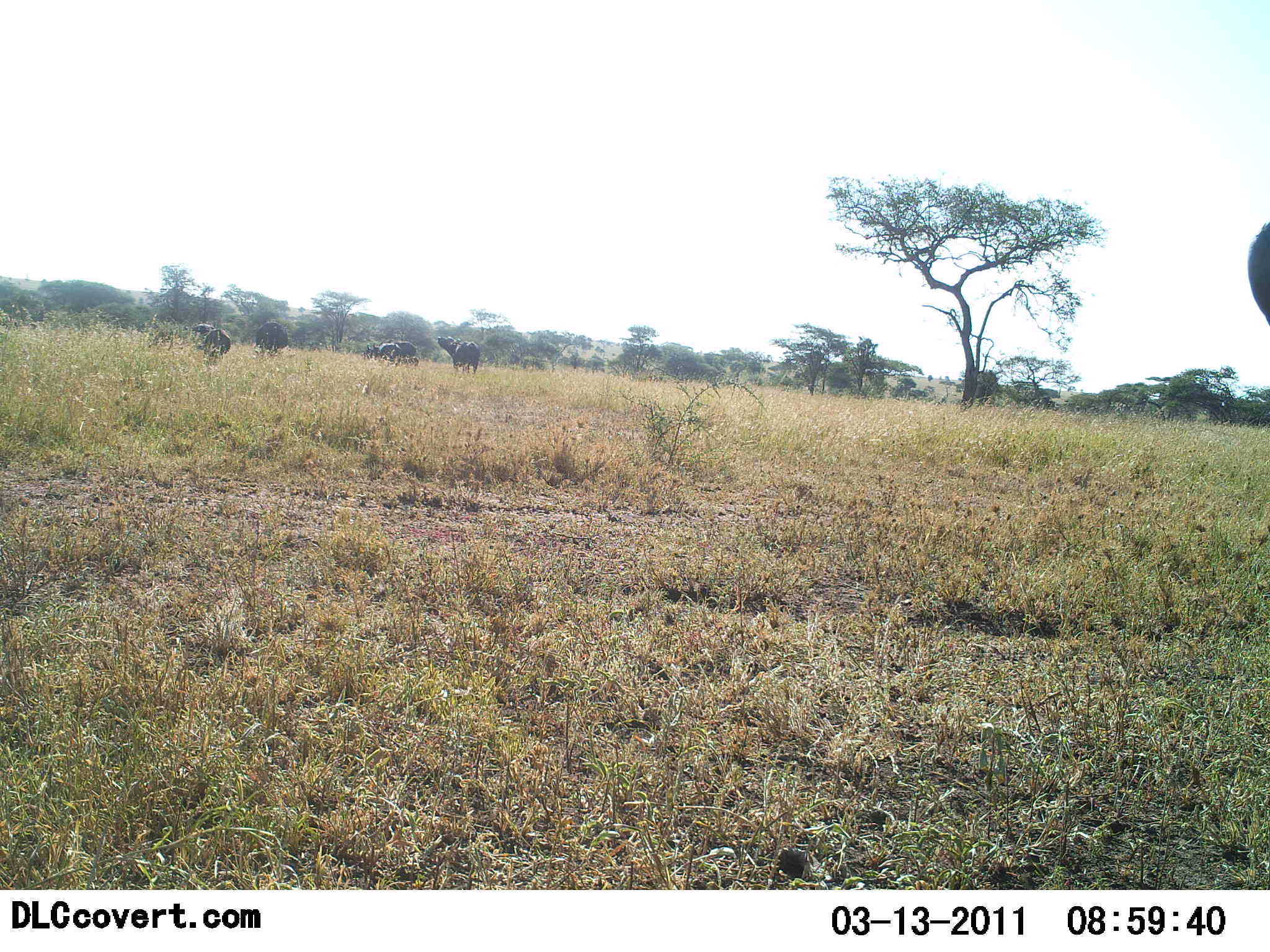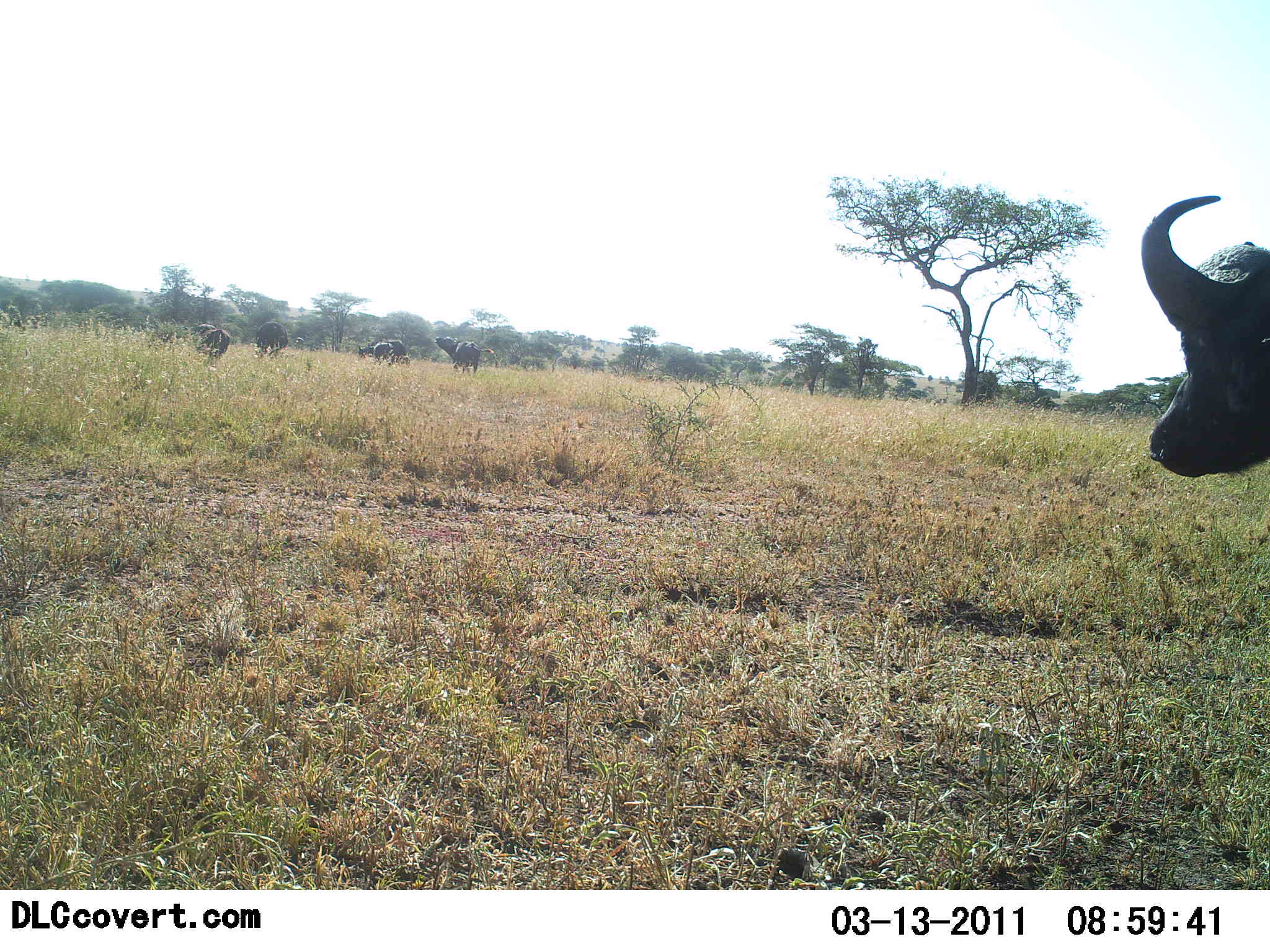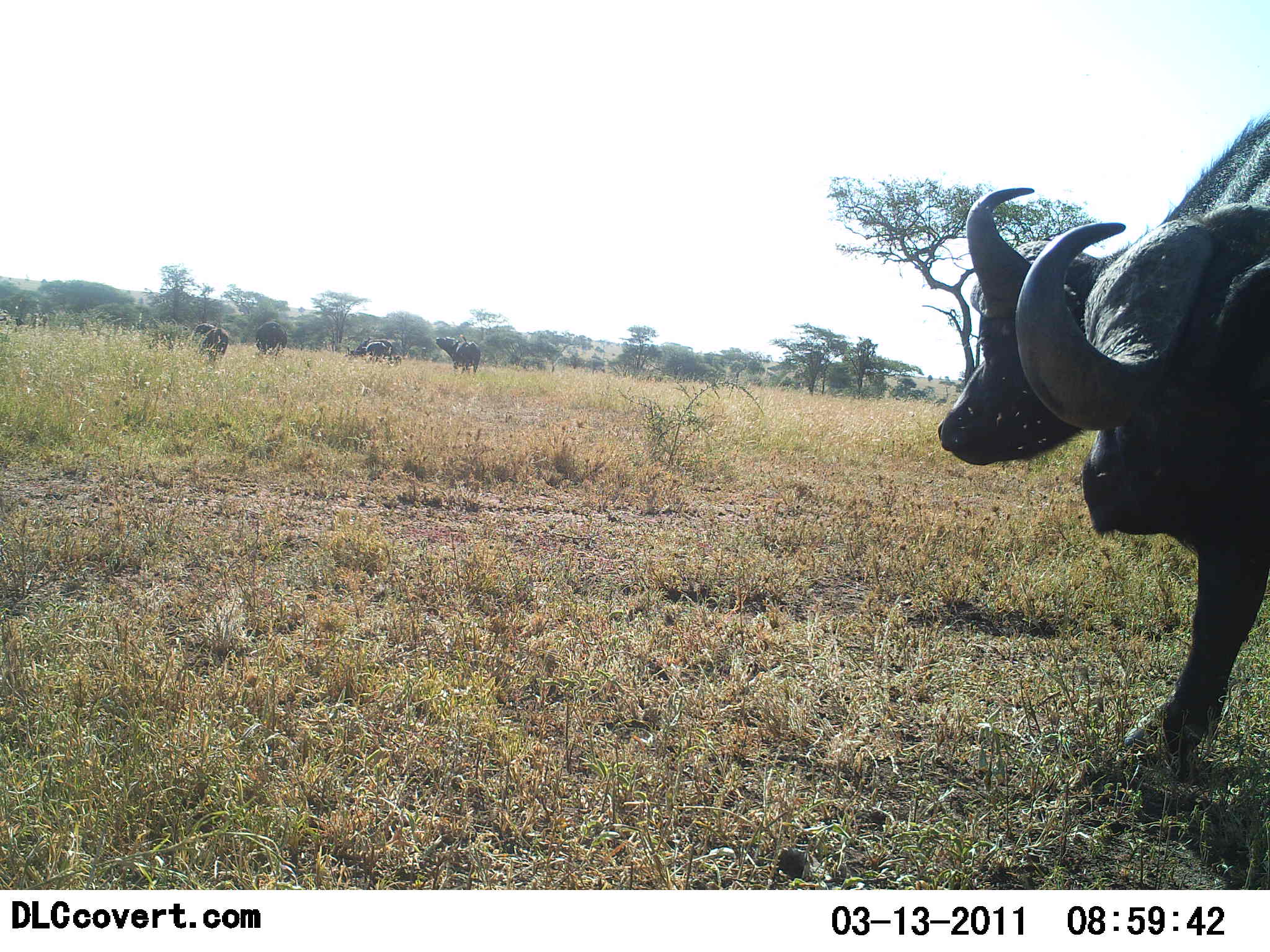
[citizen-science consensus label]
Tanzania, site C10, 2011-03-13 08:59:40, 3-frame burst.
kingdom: Animalia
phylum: Chordata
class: Mammalia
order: Artiodactyla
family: Bovidae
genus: Syncerus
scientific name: Syncerus caffer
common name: cape buffalo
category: buffalo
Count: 6.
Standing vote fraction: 55%.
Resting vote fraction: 0%.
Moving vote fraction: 82%.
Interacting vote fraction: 0%.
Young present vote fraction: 0%.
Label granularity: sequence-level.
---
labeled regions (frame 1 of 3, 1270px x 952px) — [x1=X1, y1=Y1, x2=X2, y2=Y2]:
animal: [x1=1241, y1=205, x2=1270, y2=339]; [x1=189, y1=321, x2=232, y2=369]; [x1=435, y1=334, x2=481, y2=377]; [x1=369, y1=338, x2=418, y2=368]; [x1=252, y1=319, x2=291, y2=355]; [x1=360, y1=341, x2=402, y2=367]; [x1=396, y1=355, x2=419, y2=368]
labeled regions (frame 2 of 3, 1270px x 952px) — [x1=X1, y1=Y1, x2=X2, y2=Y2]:
animal: [x1=1132, y1=192, x2=1270, y2=484]; [x1=432, y1=334, x2=496, y2=376]; [x1=193, y1=329, x2=232, y2=367]; [x1=255, y1=320, x2=290, y2=361]; [x1=187, y1=322, x2=222, y2=351]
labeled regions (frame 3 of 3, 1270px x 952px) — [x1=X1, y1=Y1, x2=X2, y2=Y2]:
animal: [x1=965, y1=164, x2=1270, y2=791]; [x1=927, y1=87, x2=1270, y2=495]; [x1=432, y1=331, x2=484, y2=381]; [x1=253, y1=319, x2=290, y2=361]; [x1=190, y1=322, x2=226, y2=359]; [x1=199, y1=326, x2=231, y2=363]; [x1=355, y1=338, x2=395, y2=359]; [x1=364, y1=340, x2=389, y2=364]